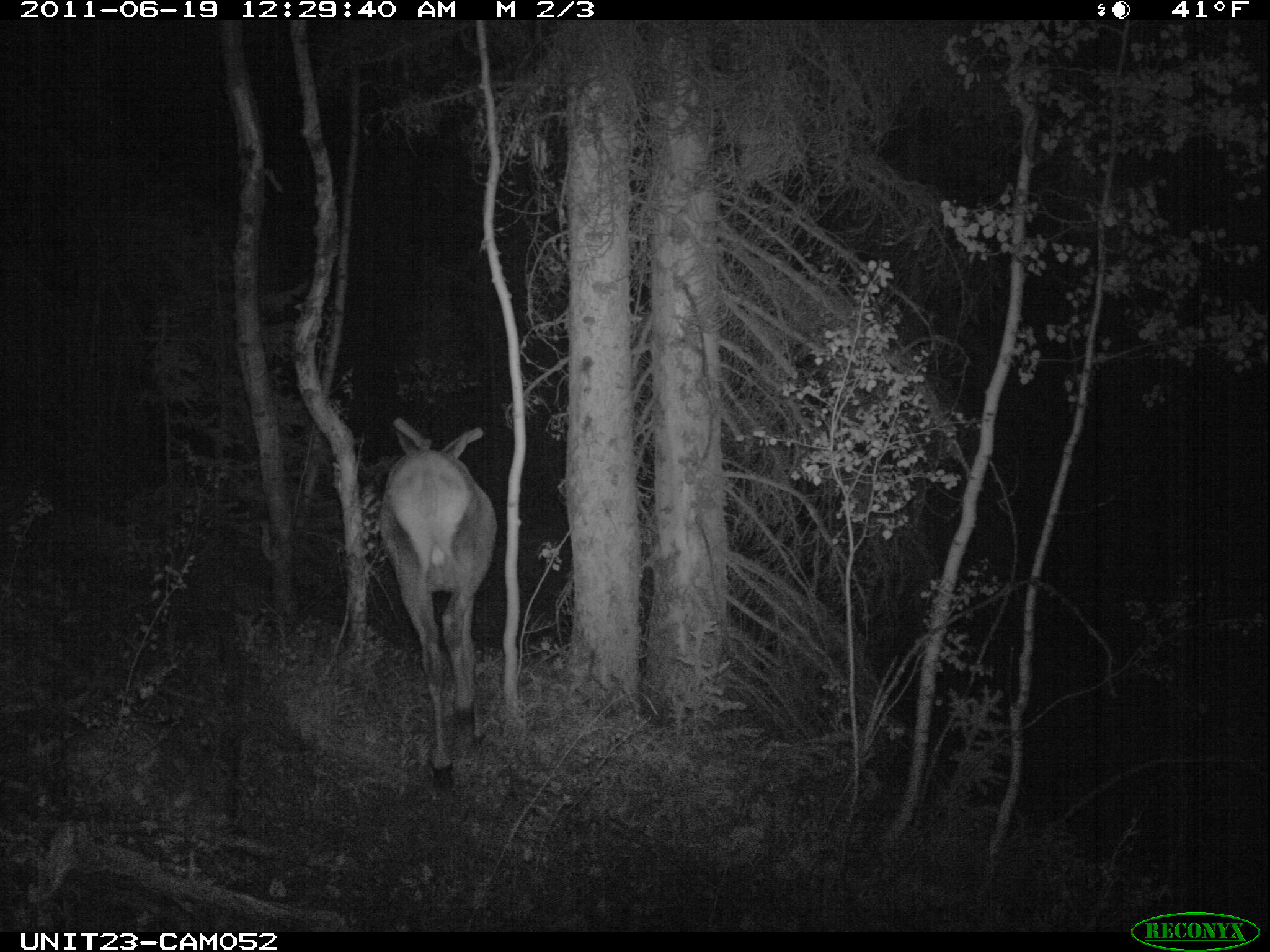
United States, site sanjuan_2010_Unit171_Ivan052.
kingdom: Animalia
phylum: Chordata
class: Mammalia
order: Artiodactyla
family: Cervidae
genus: Cervus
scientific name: Cervus elaphus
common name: red deer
Cervus elaphus (red deer).